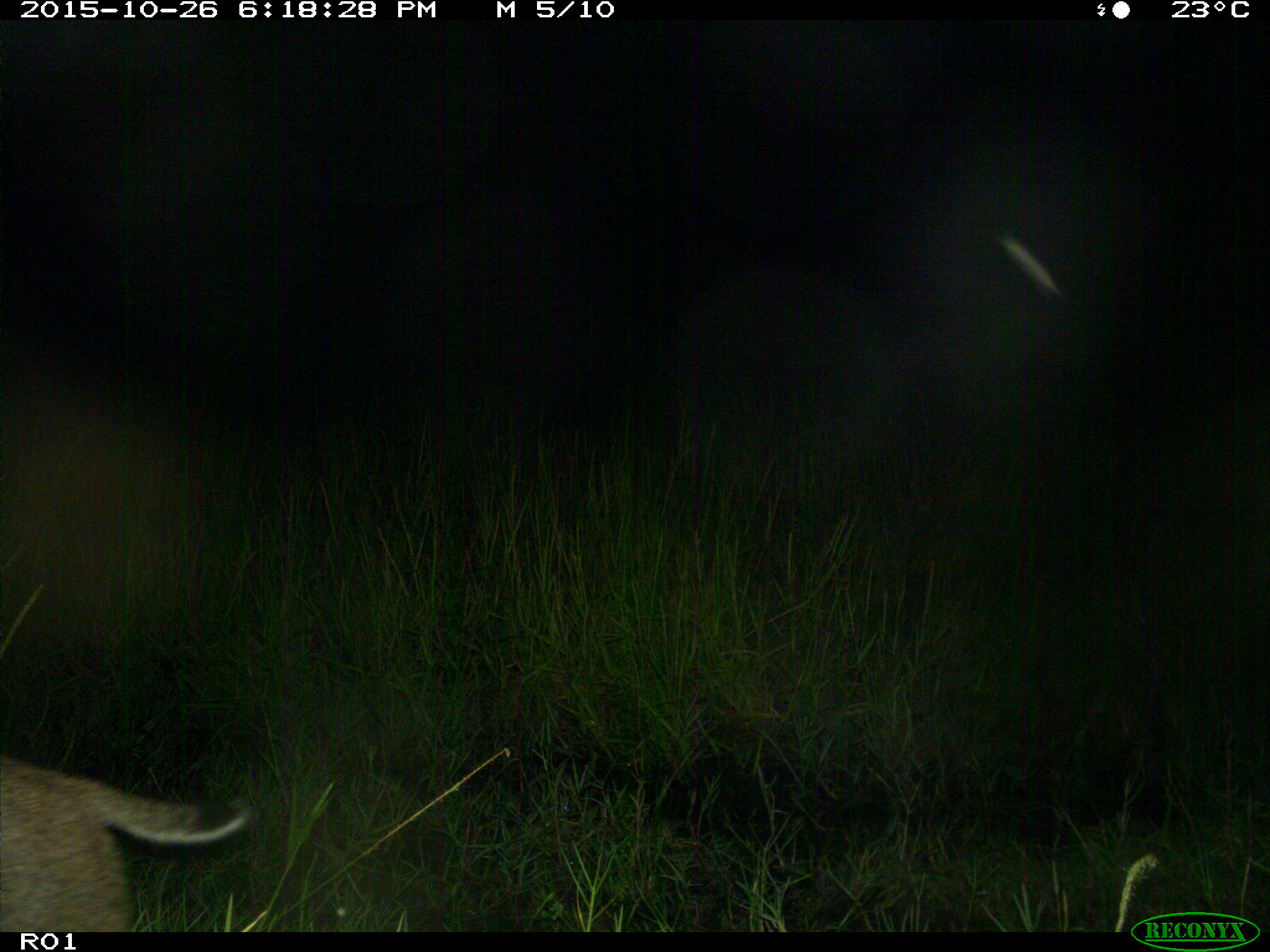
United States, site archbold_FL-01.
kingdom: Animalia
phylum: Chordata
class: Mammalia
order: Carnivora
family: Felidae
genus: Lynx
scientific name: Lynx rufus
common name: bobcat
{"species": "Lynx rufus (bobcat)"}